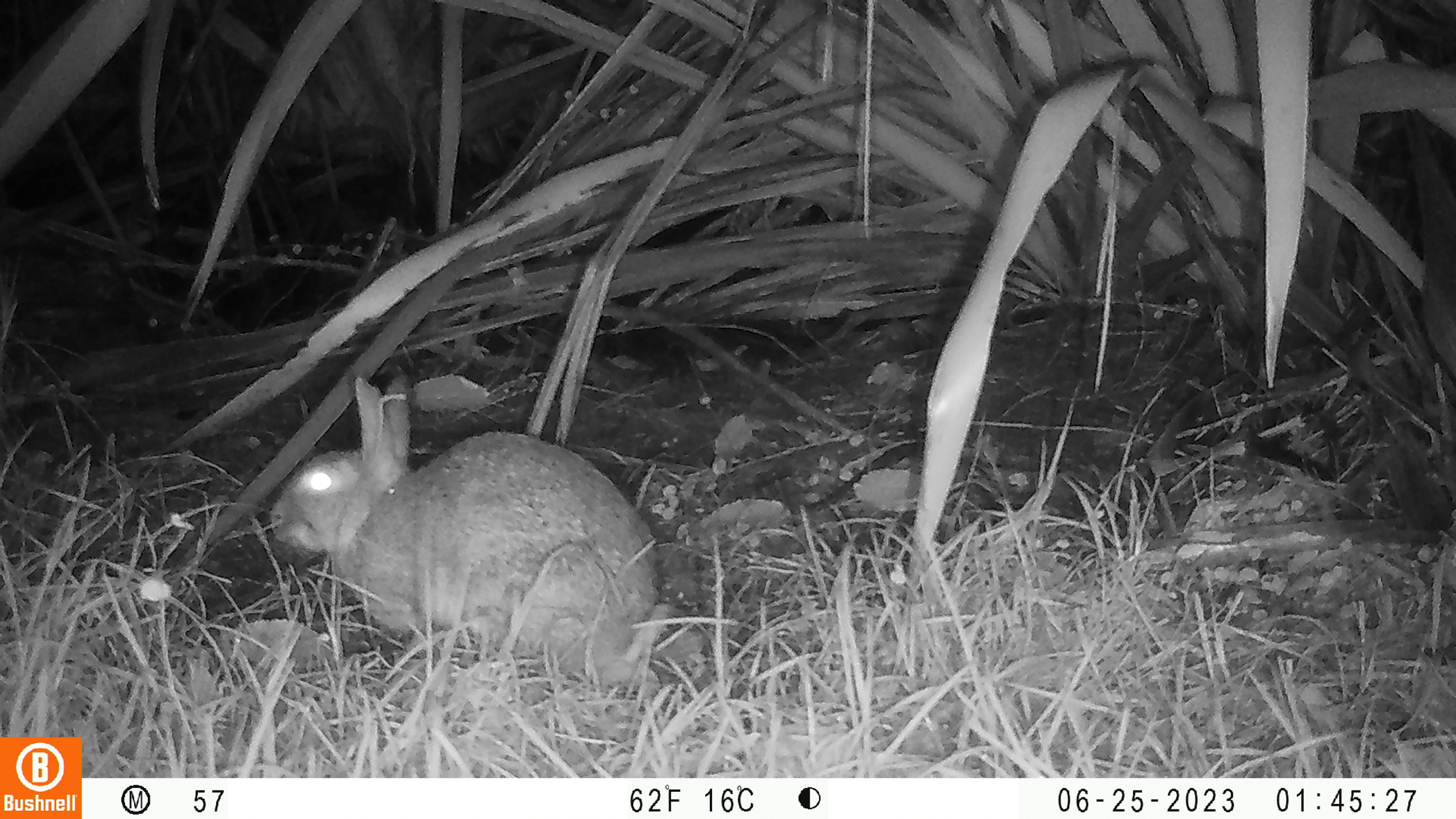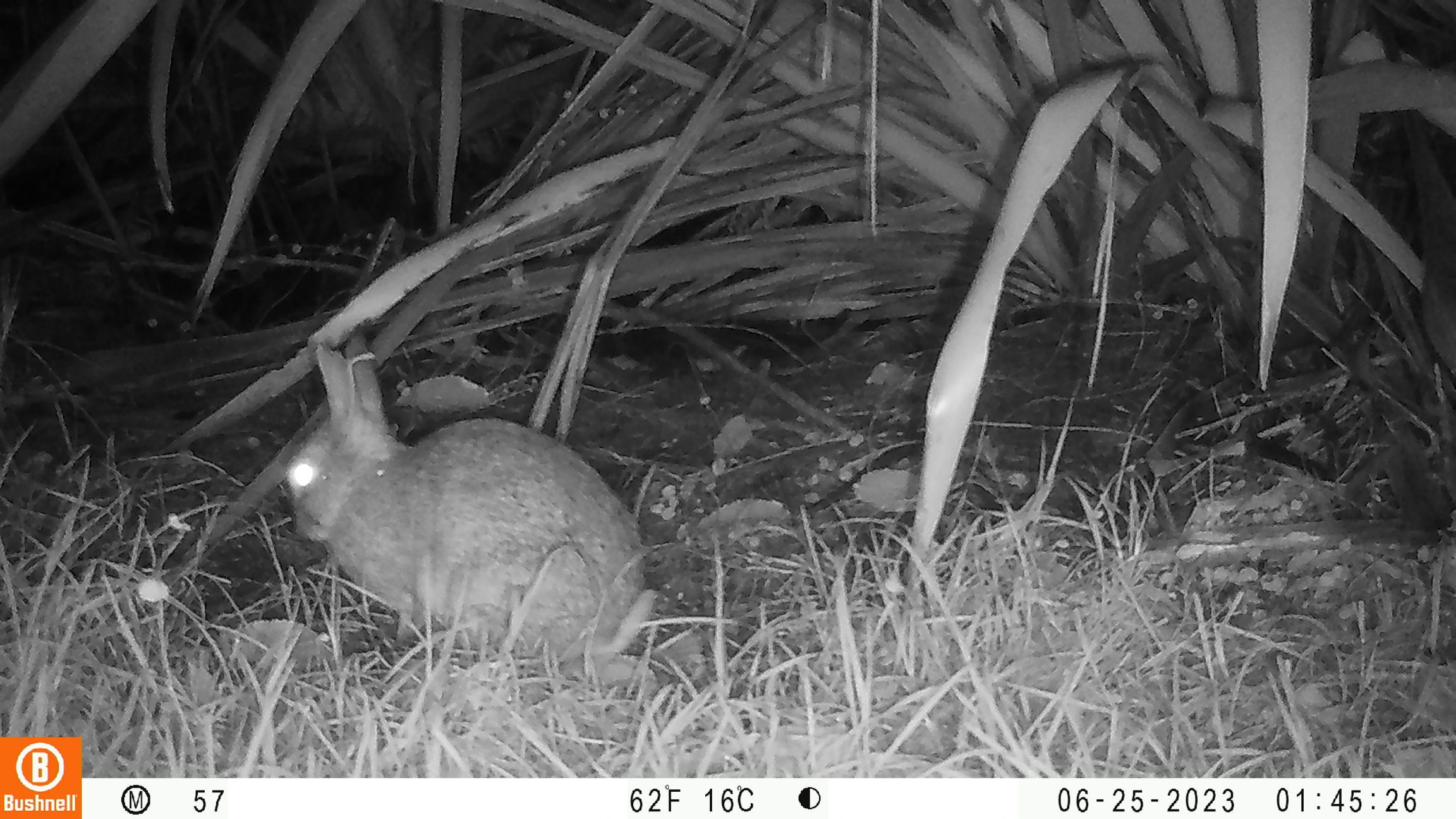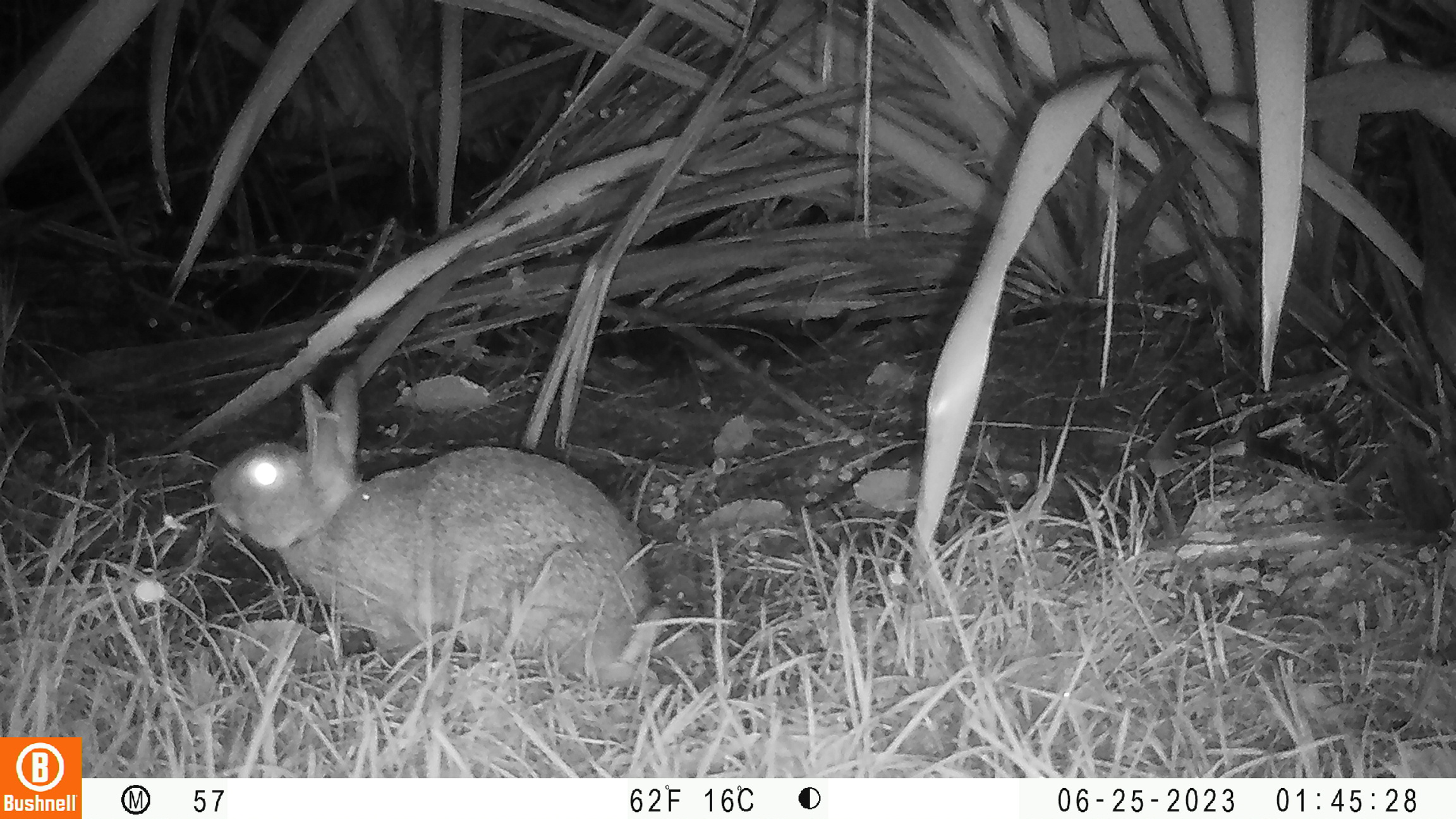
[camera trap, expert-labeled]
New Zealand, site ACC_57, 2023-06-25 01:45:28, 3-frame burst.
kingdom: Animalia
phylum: Chordata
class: Mammalia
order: Lagomorpha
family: Leporidae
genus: Oryctolagus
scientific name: Oryctolagus cuniculus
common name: european rabbit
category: rabbit